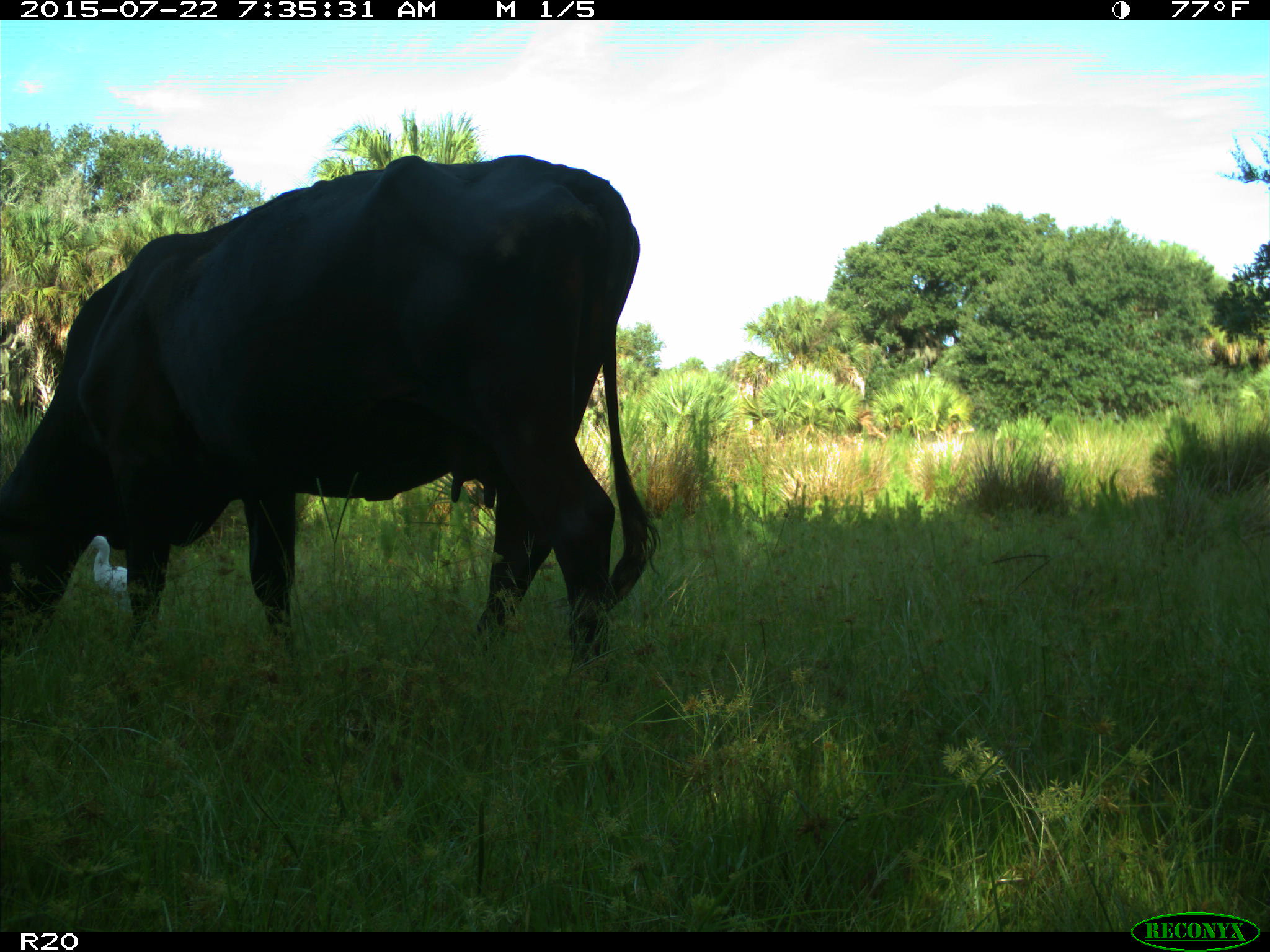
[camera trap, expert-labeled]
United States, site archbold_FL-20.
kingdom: Animalia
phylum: Chordata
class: Mammalia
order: Artiodactyla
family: Bovidae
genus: Bos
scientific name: Bos taurus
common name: domestic cow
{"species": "Bos taurus (domestic cow)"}